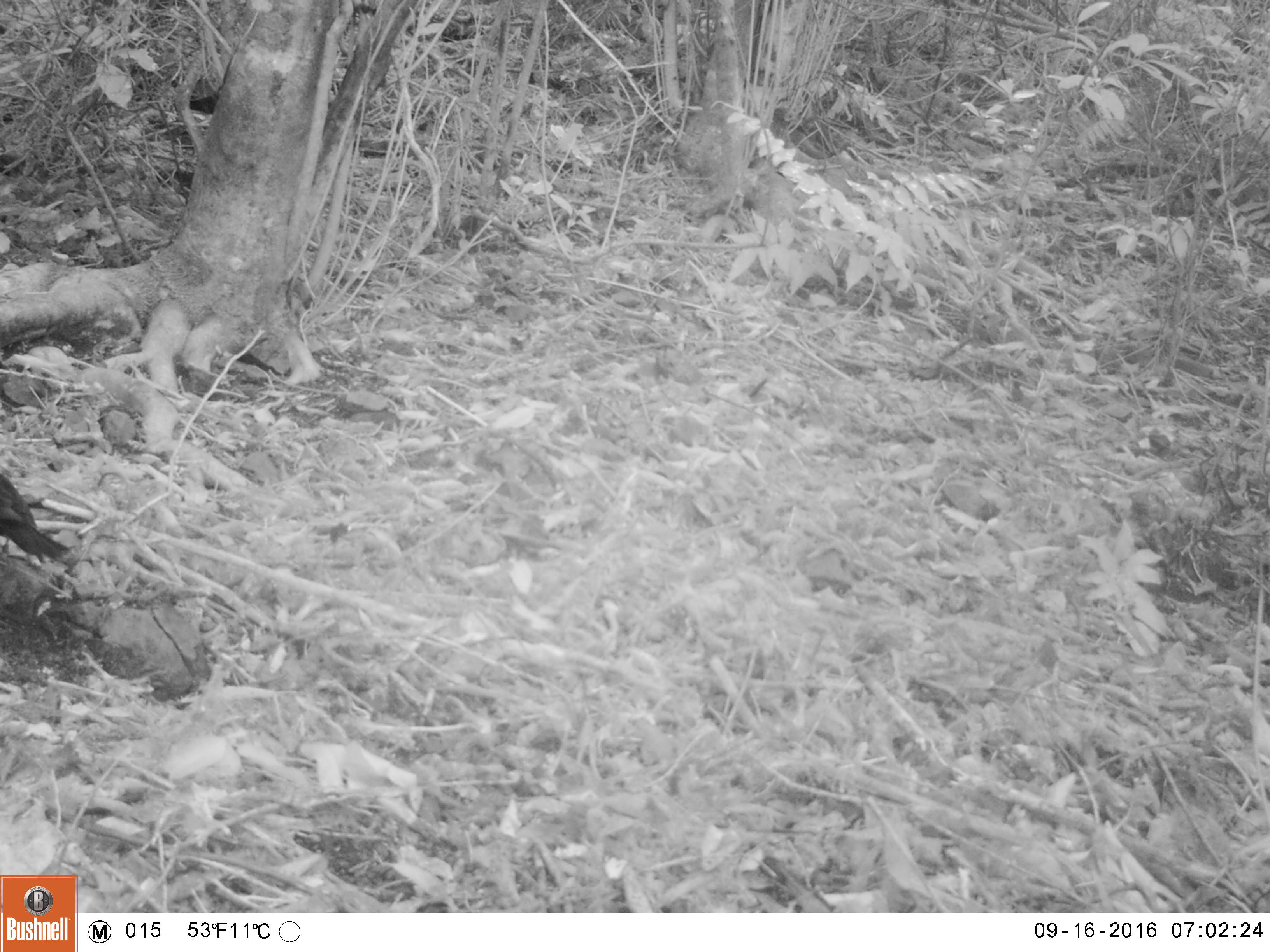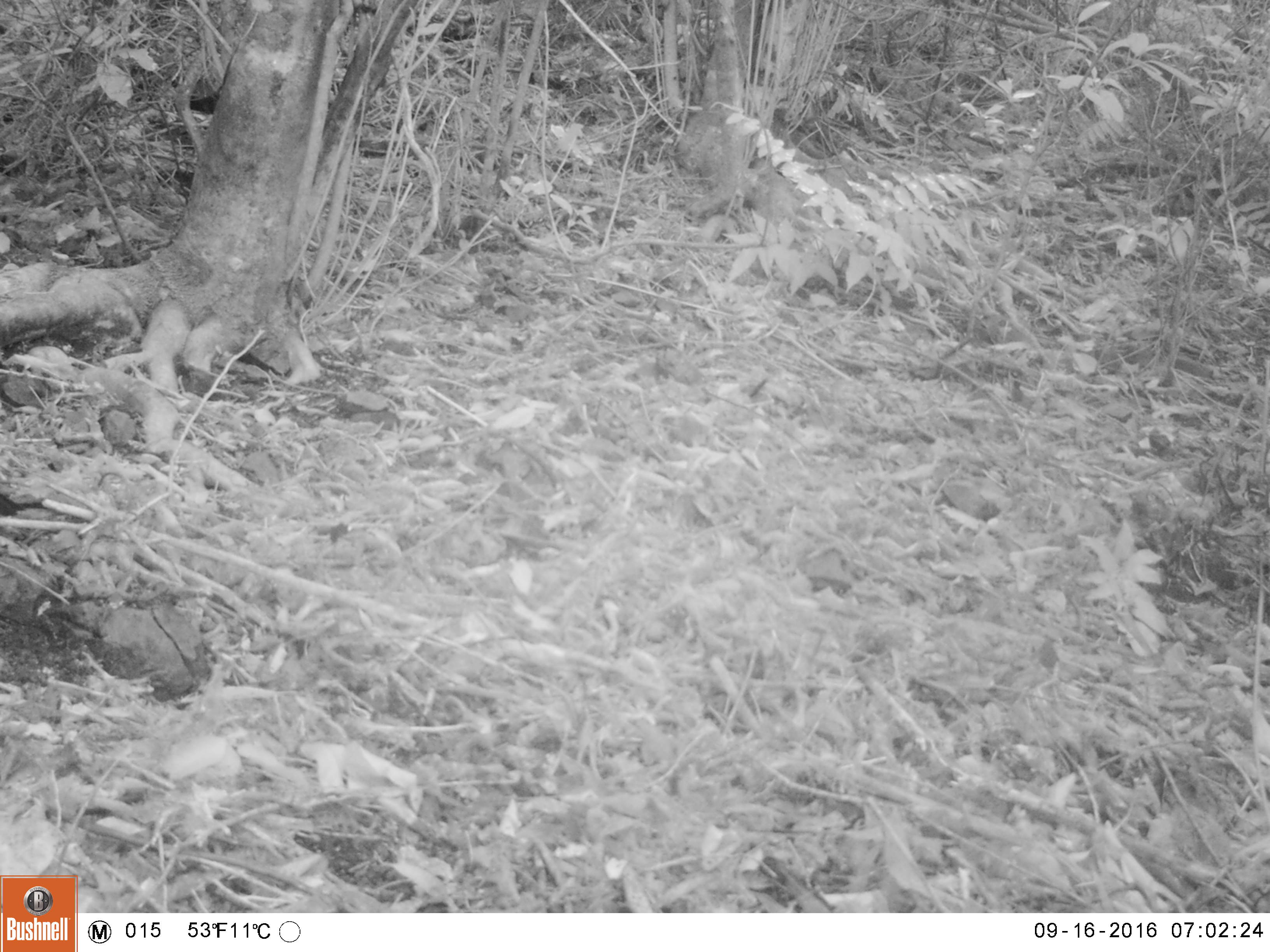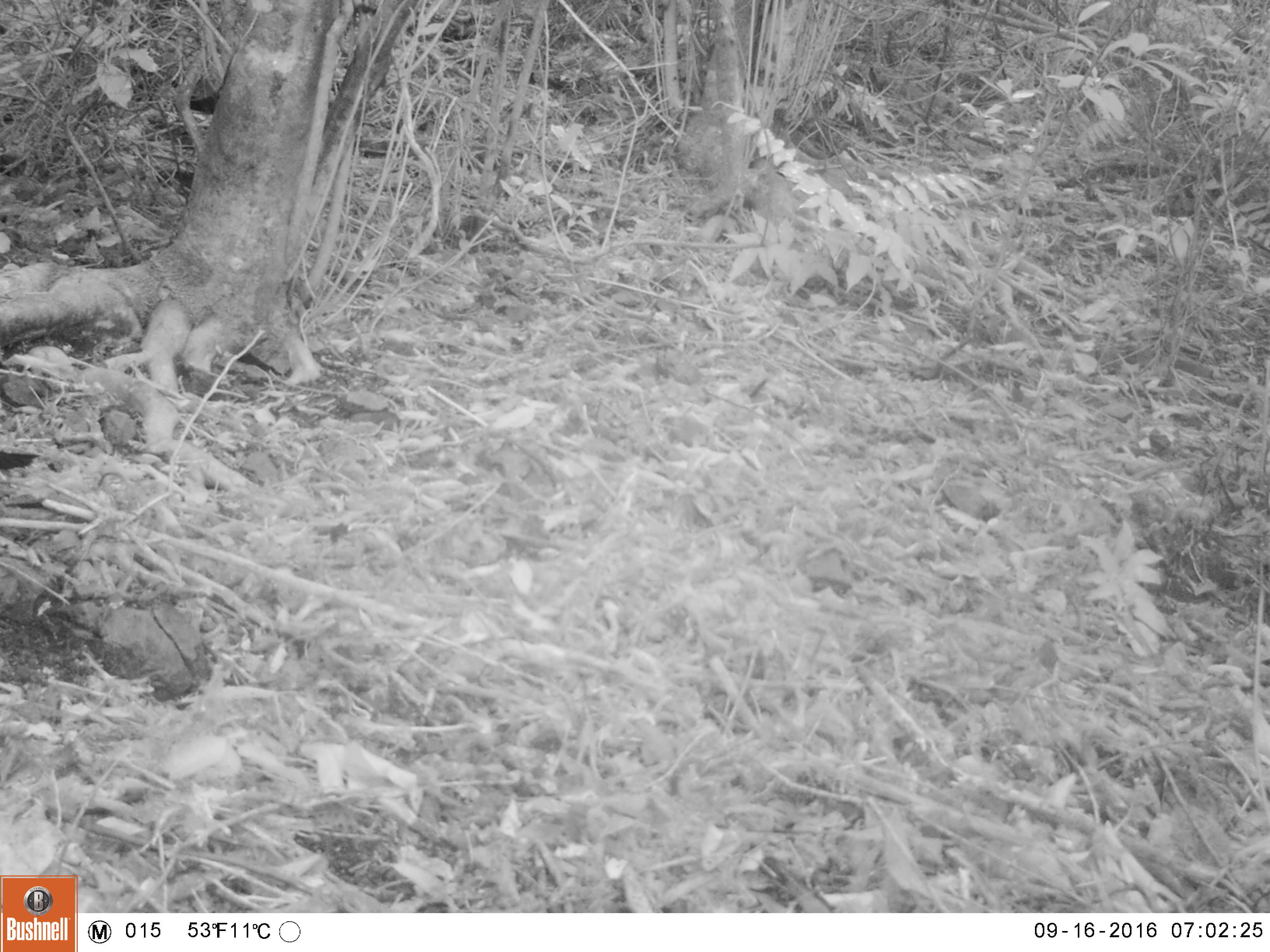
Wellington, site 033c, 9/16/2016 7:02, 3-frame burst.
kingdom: Animalia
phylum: Chordata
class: Aves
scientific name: Aves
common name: bird